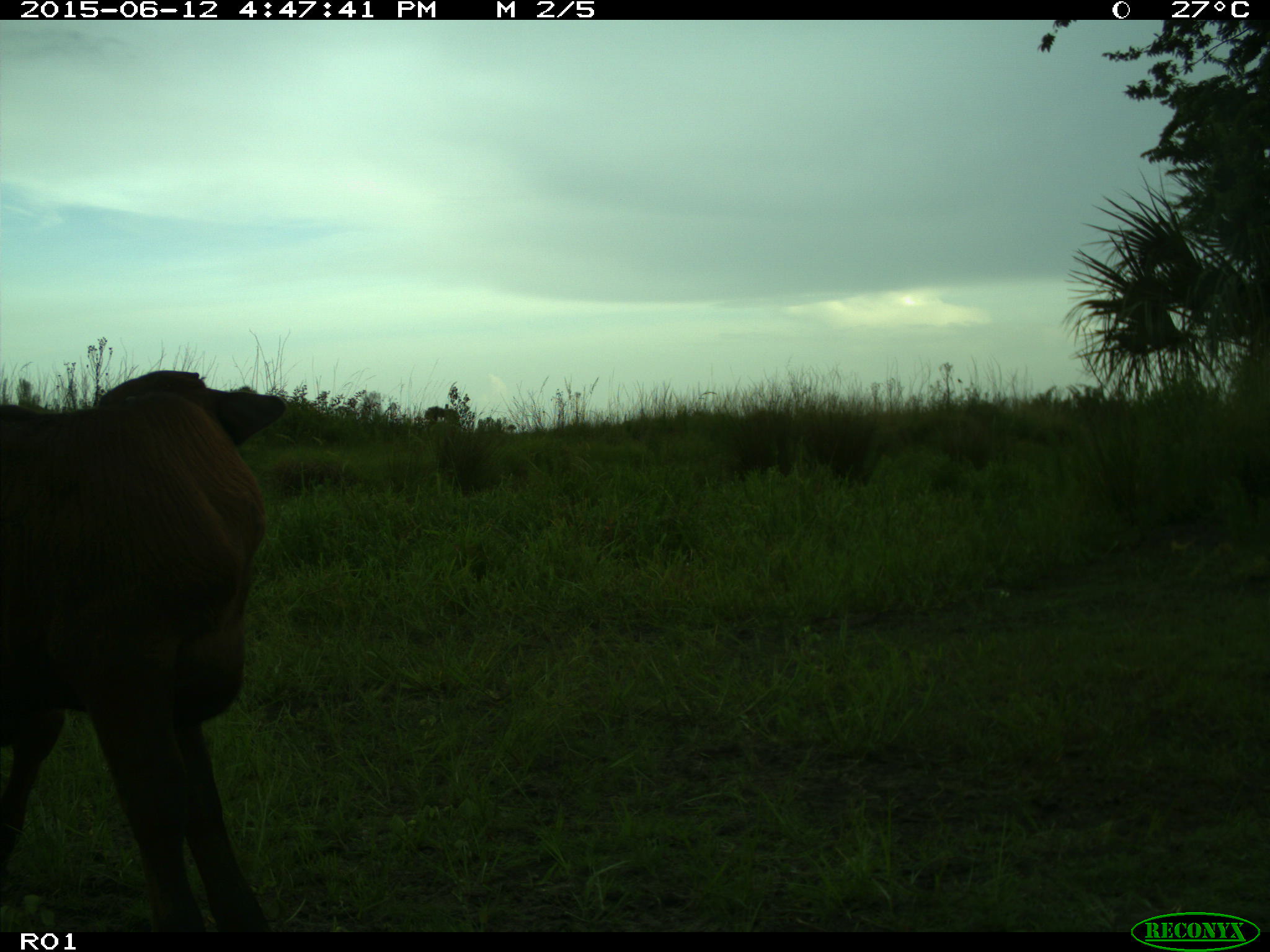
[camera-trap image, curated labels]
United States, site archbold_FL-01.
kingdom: Animalia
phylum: Chordata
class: Mammalia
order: Artiodactyla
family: Bovidae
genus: Bos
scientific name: Bos taurus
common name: domestic cow